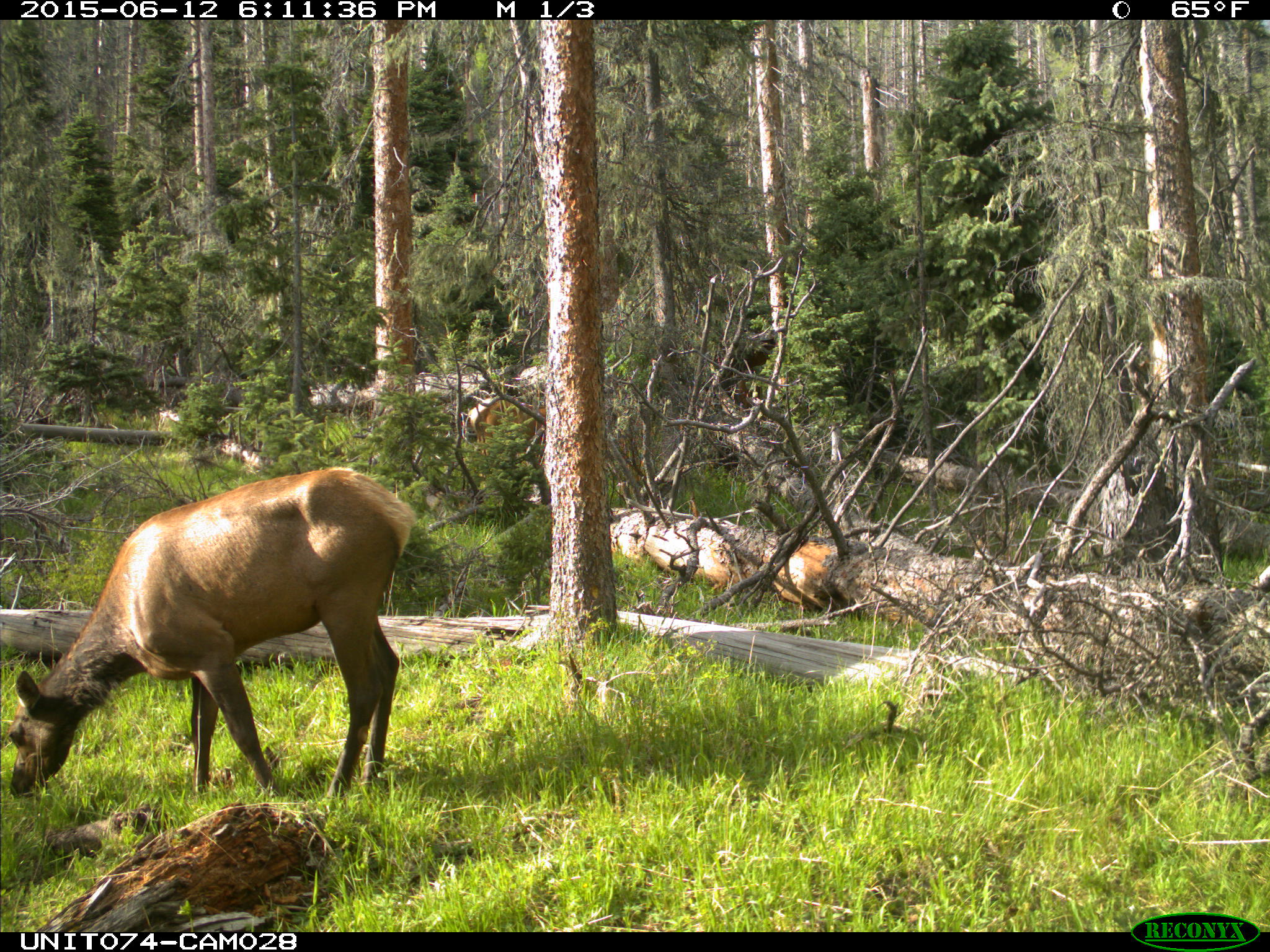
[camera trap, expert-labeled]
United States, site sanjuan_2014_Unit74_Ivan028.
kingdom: Animalia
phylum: Chordata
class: Mammalia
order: Artiodactyla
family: Cervidae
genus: Cervus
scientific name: Cervus elaphus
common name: red deer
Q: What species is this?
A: Cervus elaphus (red deer).